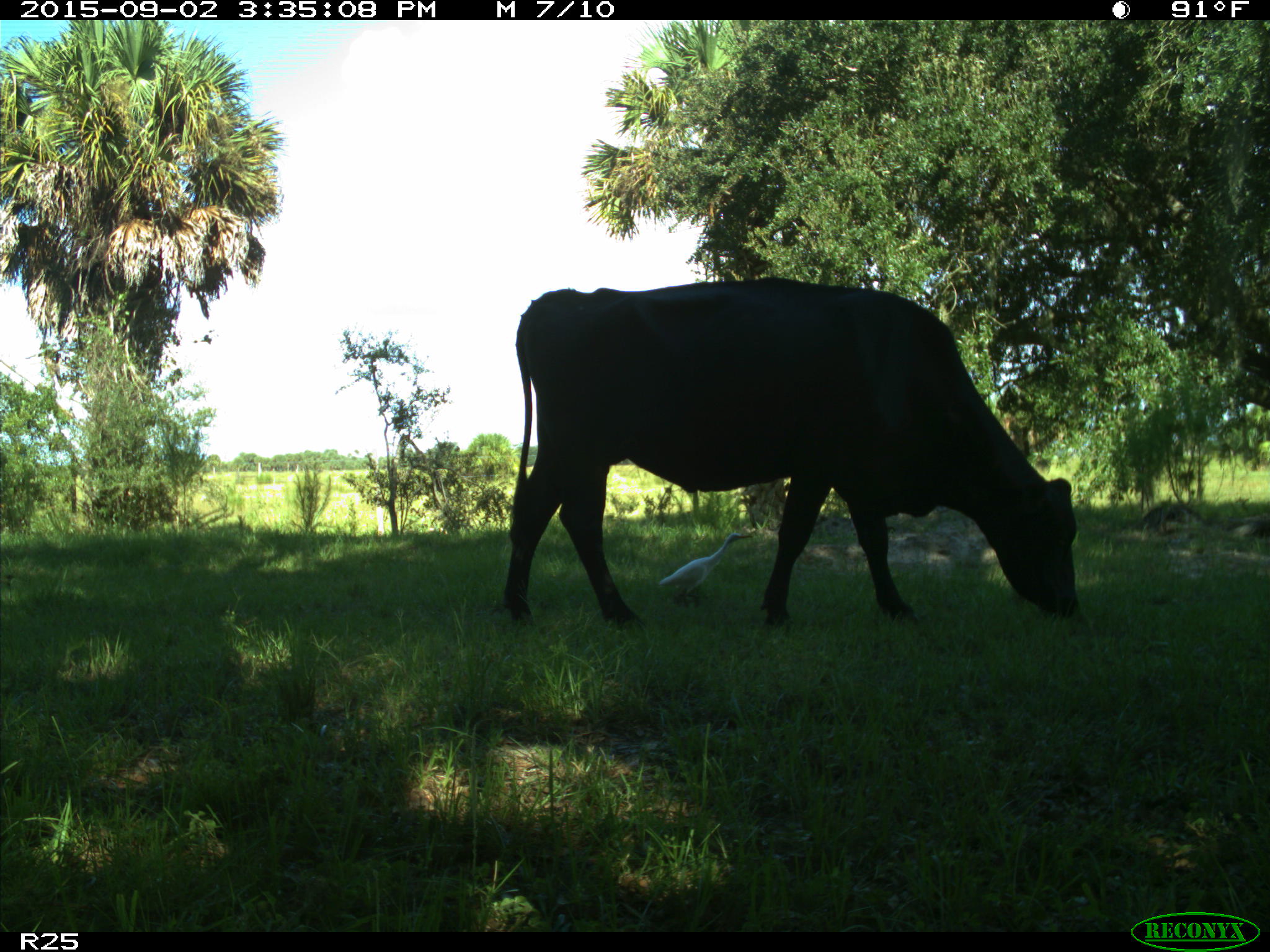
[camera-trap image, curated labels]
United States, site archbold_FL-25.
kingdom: Animalia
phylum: Chordata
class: Mammalia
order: Artiodactyla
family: Bovidae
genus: Bos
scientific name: Bos taurus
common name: domestic cow